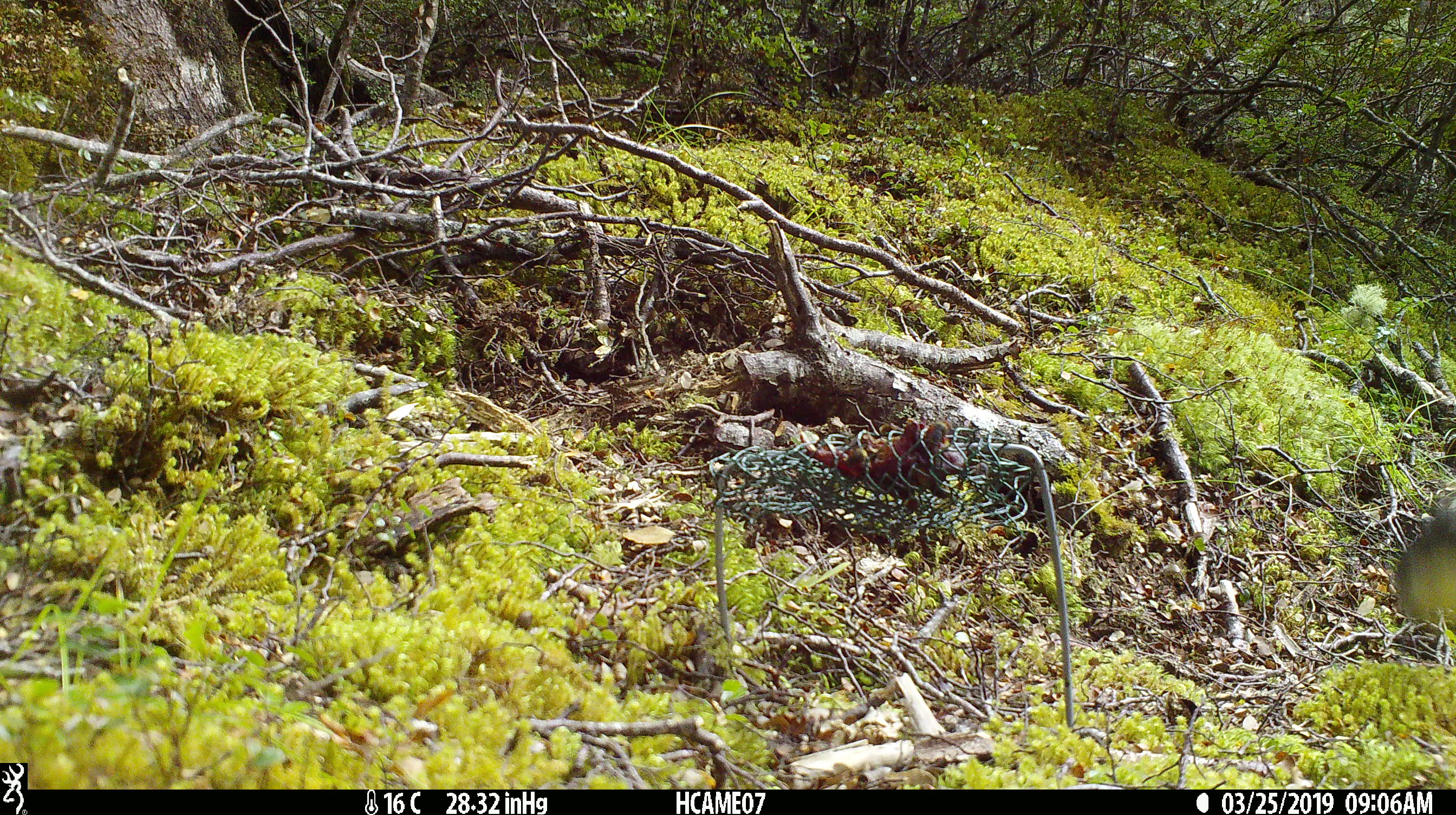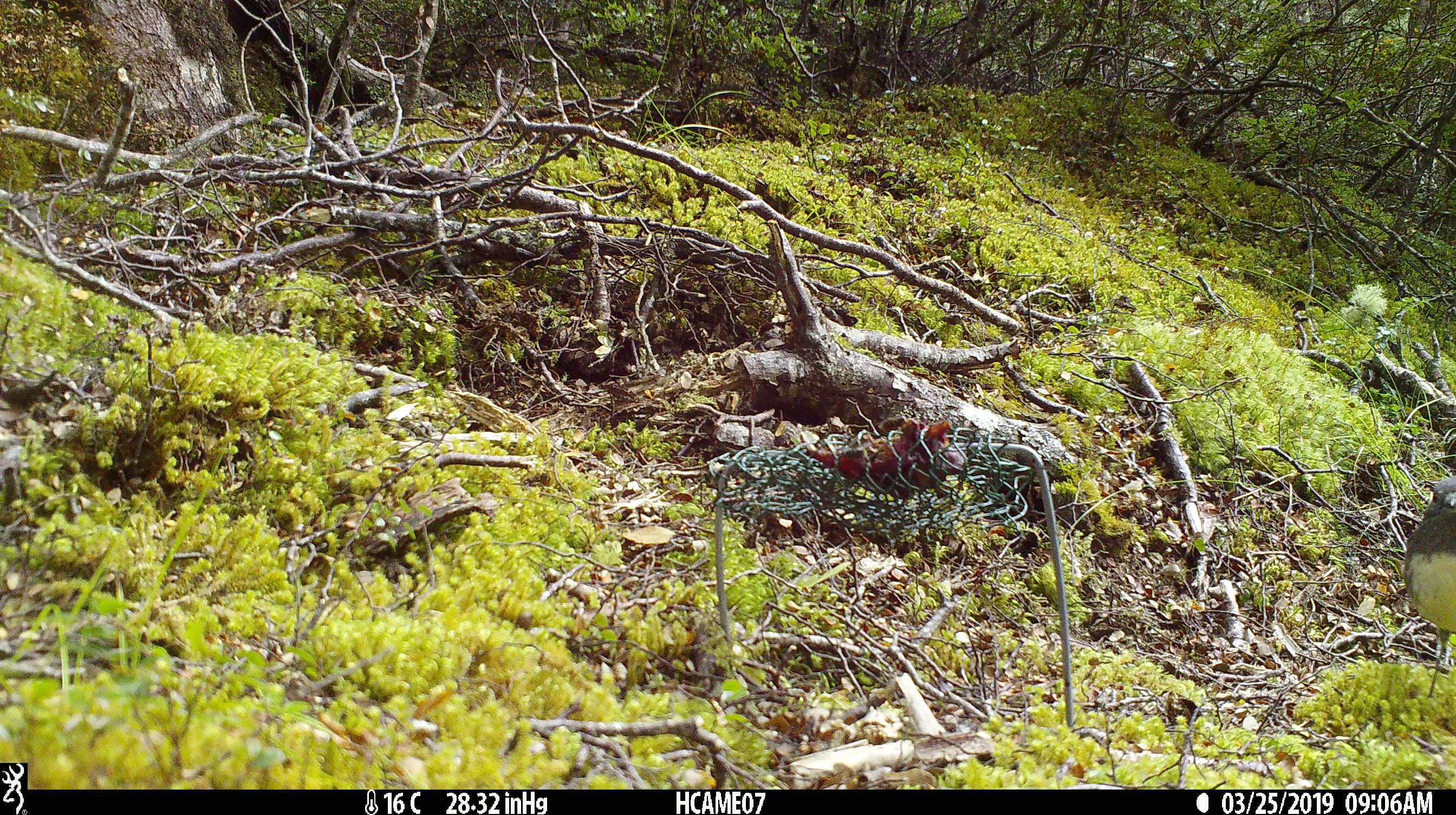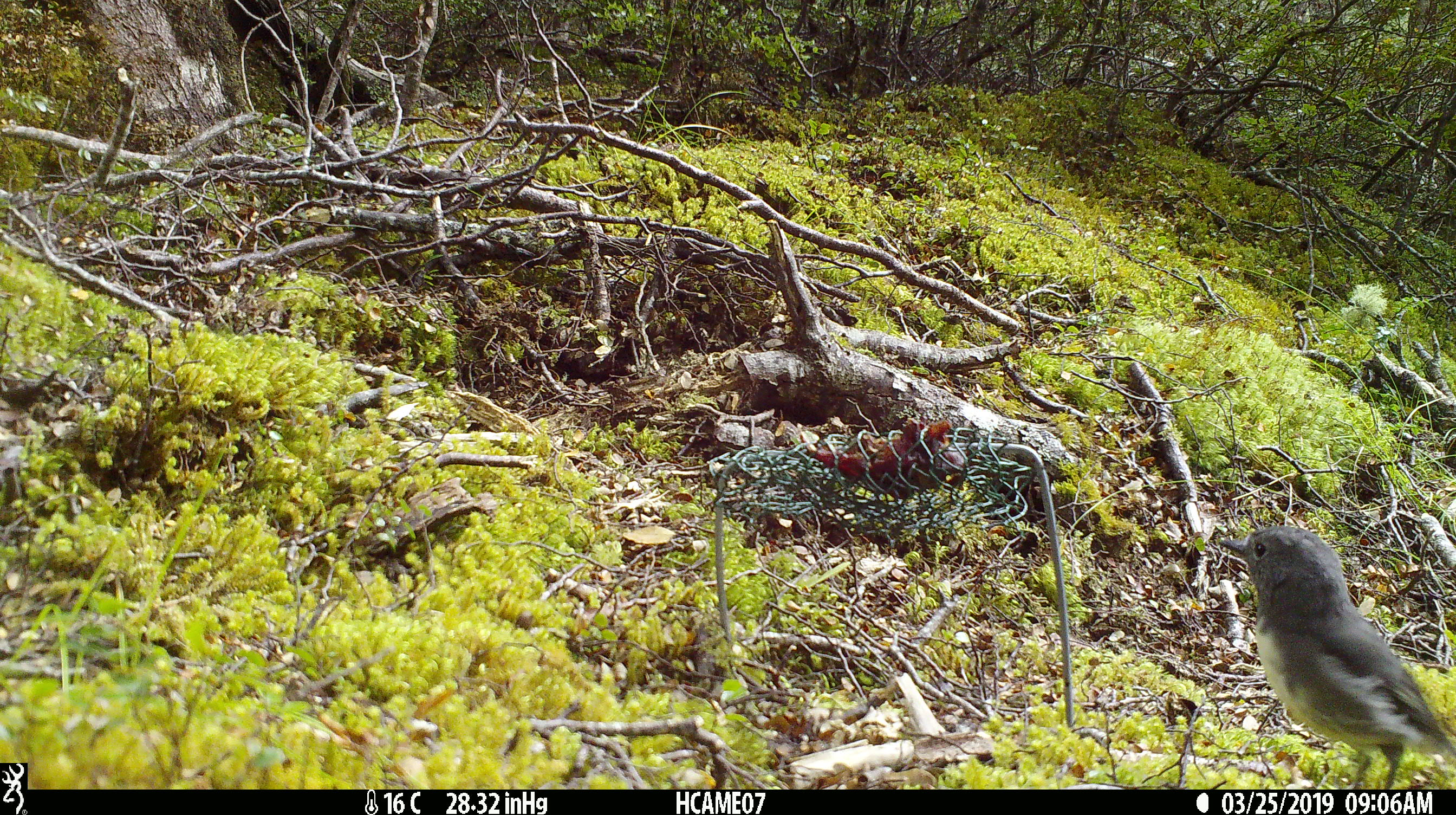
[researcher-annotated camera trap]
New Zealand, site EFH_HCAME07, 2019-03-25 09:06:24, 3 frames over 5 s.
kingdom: Animalia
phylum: Chordata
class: Aves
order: Passeriformes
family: Petroicidae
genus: Petroica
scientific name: Petroica australis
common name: new zealand robin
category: robin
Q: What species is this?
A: Robin (new zealand robin) (Petroica australis).